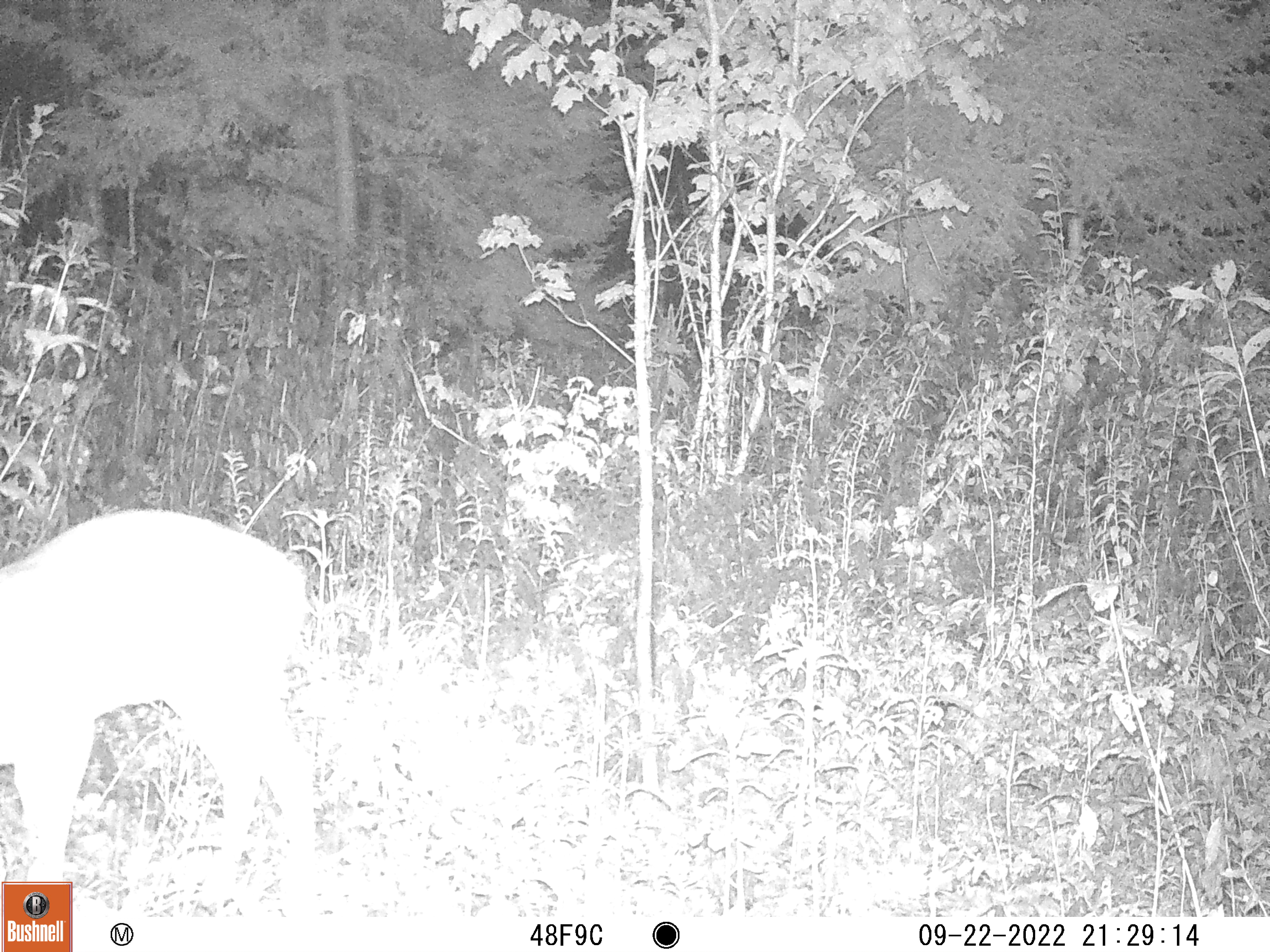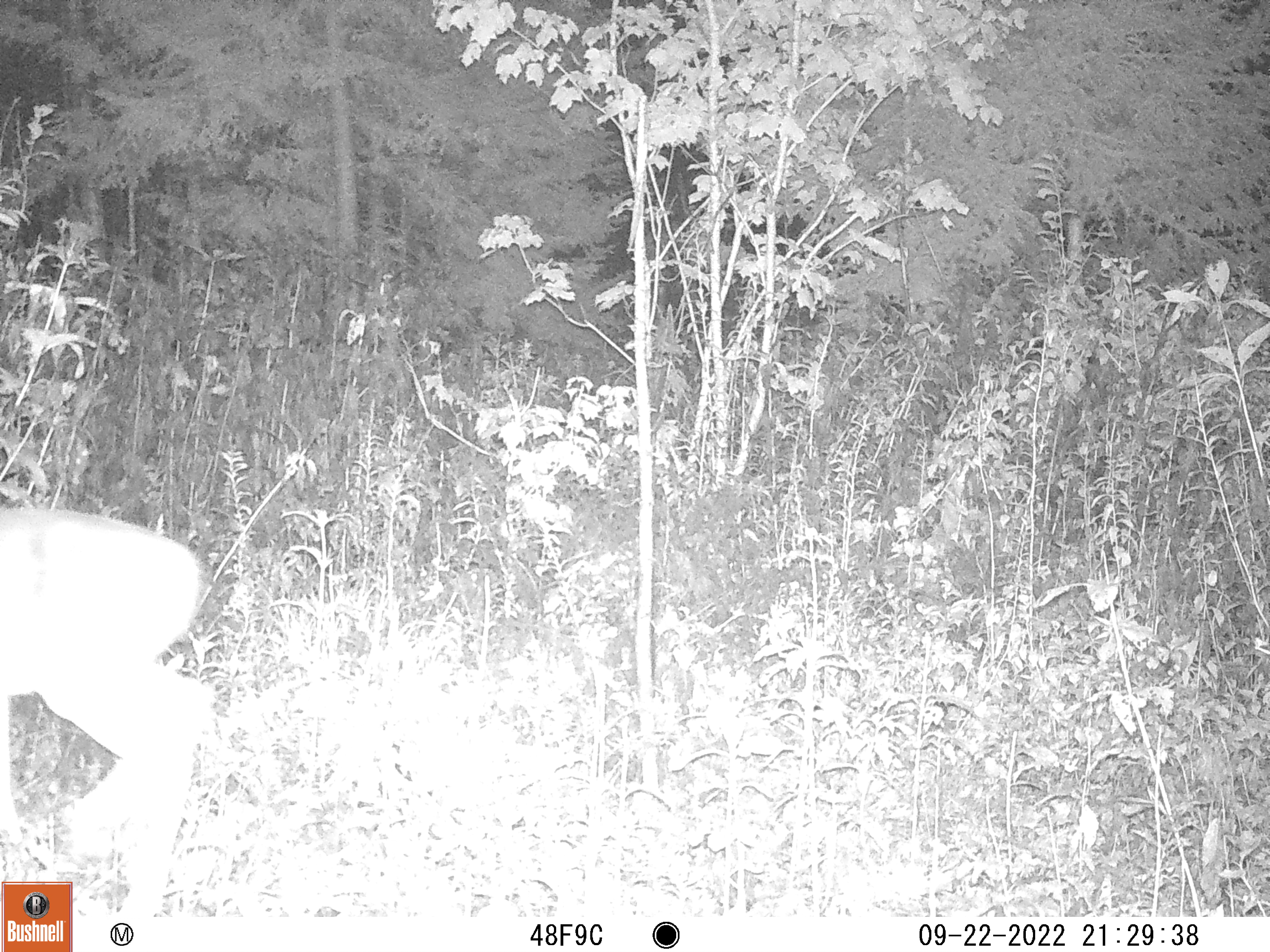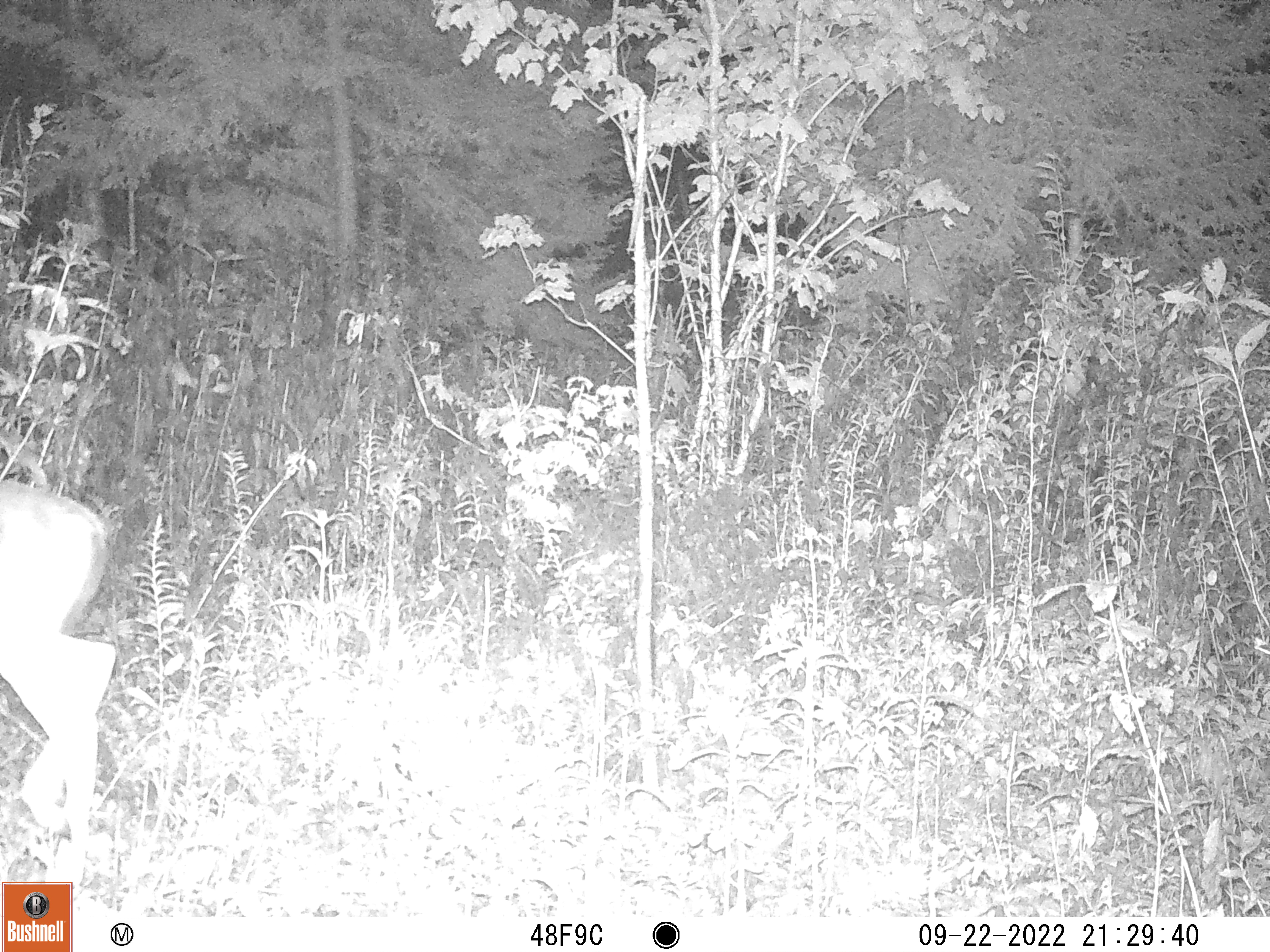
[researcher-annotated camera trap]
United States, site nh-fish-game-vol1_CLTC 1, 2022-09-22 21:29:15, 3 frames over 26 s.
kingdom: Animalia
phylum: Chordata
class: Mammalia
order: Artiodactyla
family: Cervidae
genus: Odocoileus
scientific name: Odocoileus virginianus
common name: white-tailed deer